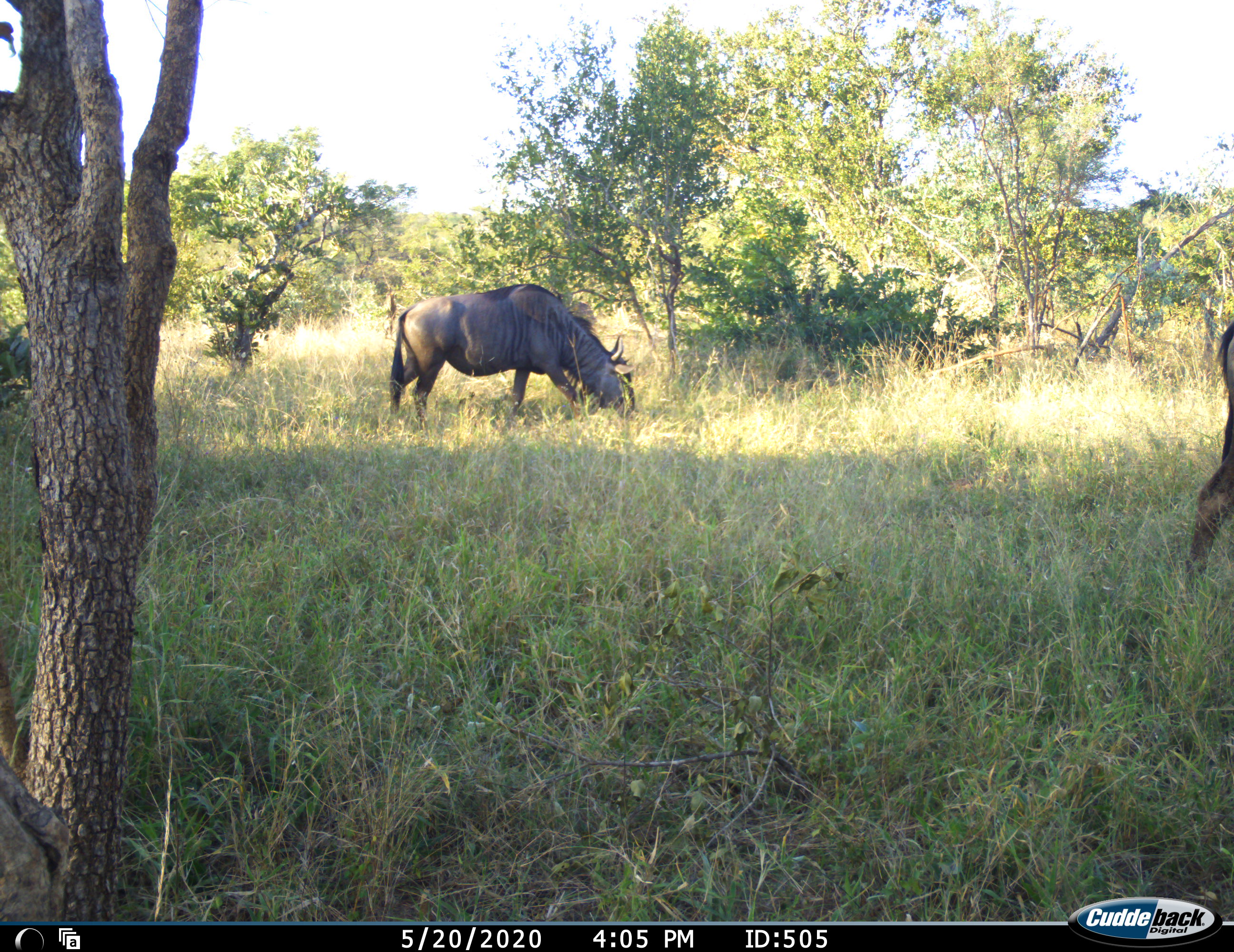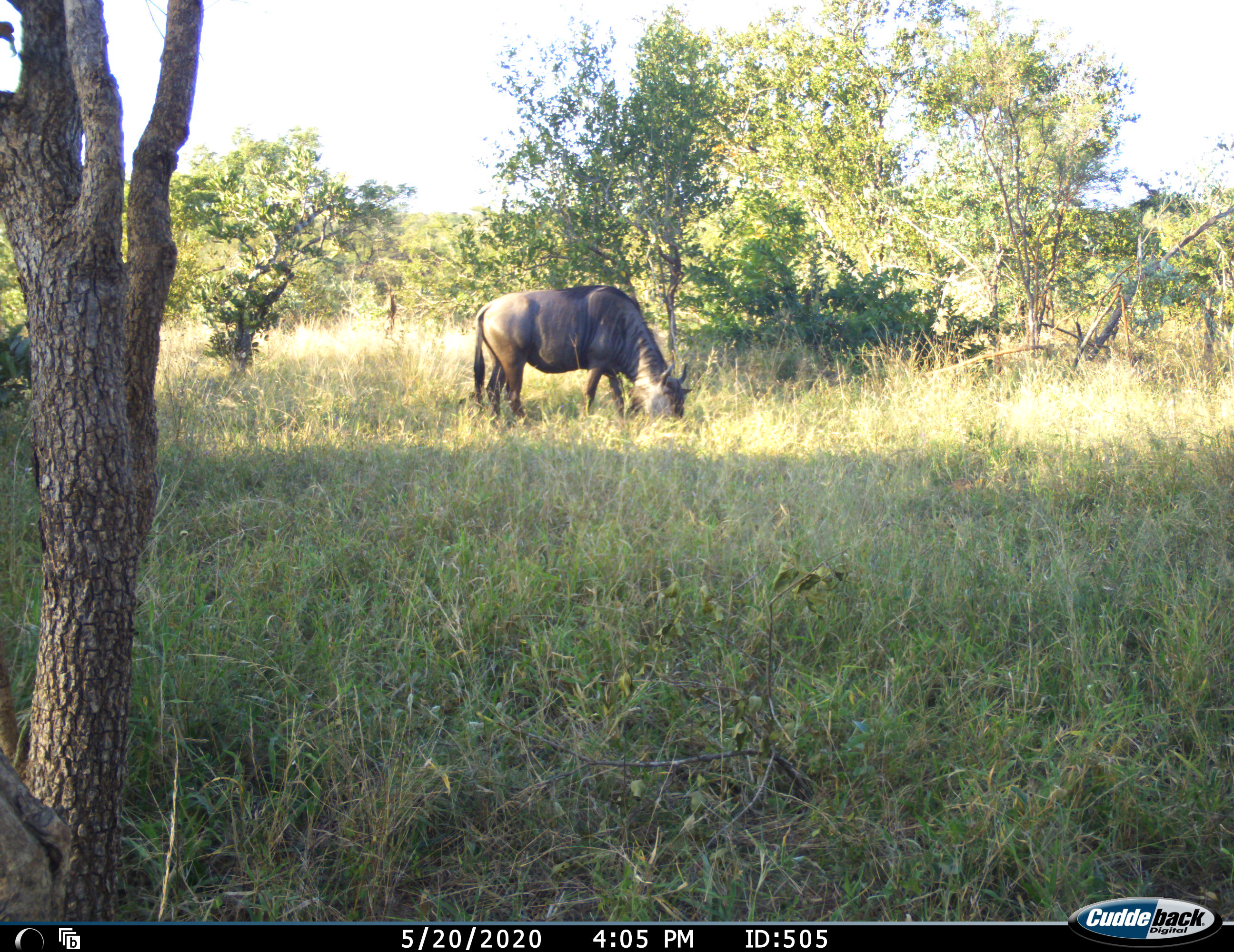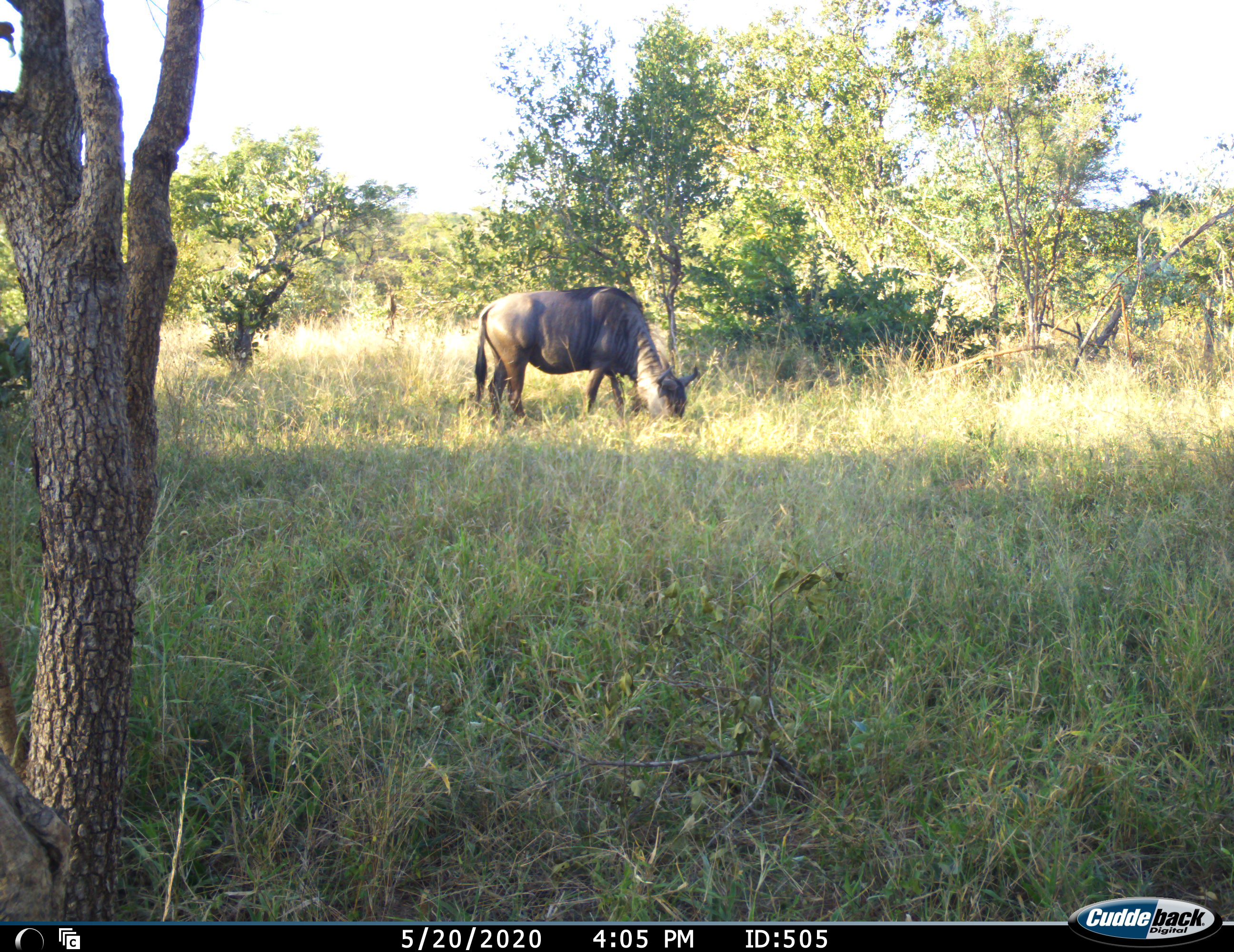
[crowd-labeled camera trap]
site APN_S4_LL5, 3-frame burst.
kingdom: Animalia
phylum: Chordata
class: Mammalia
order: Artiodactyla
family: Bovidae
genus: Connochaetes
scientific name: Connochaetes taurinus taurinus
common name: blue wildebeest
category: wildebeestblue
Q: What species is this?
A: Wildebeestblue (blue wildebeest) (Connochaetes taurinus taurinus).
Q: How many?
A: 2.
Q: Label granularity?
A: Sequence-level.